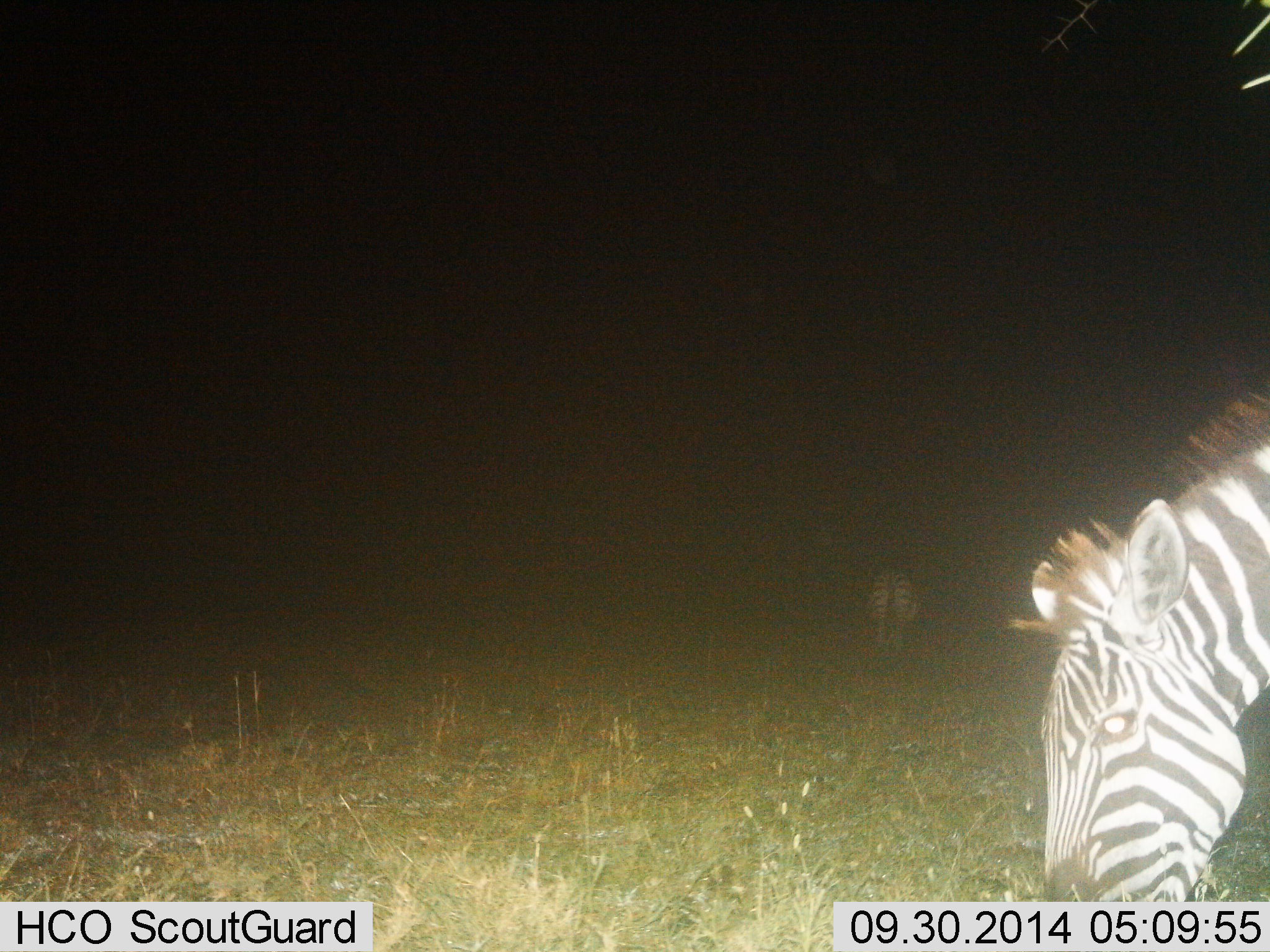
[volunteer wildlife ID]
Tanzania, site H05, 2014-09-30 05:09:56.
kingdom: Animalia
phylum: Chordata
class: Mammalia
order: Perissodactyla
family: Equidae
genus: Equus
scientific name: Equus quagga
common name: plains zebra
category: zebra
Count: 2.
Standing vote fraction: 30%.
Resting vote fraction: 0%.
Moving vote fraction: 0%.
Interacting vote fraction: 0%.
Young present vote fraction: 0%.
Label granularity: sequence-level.